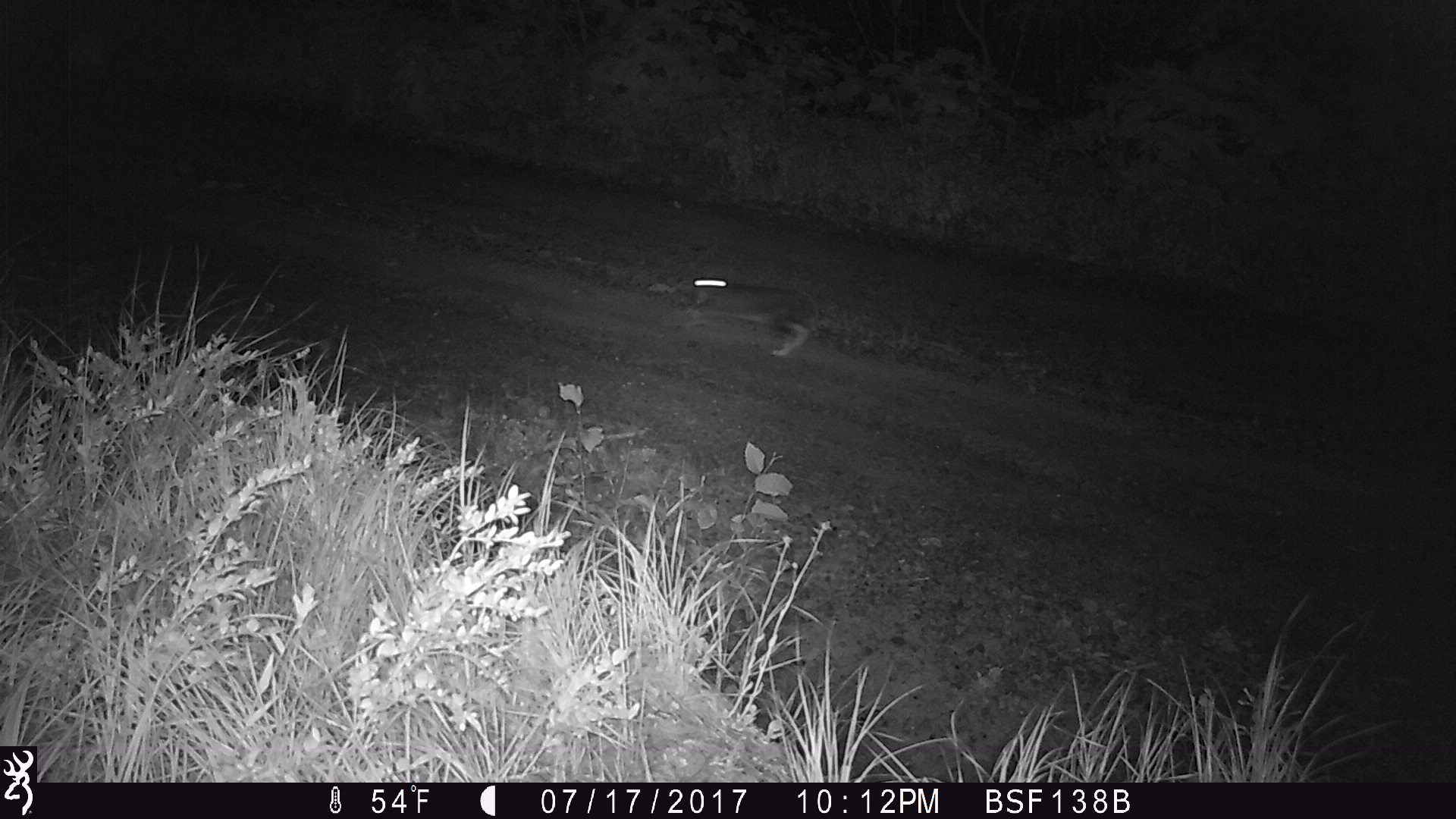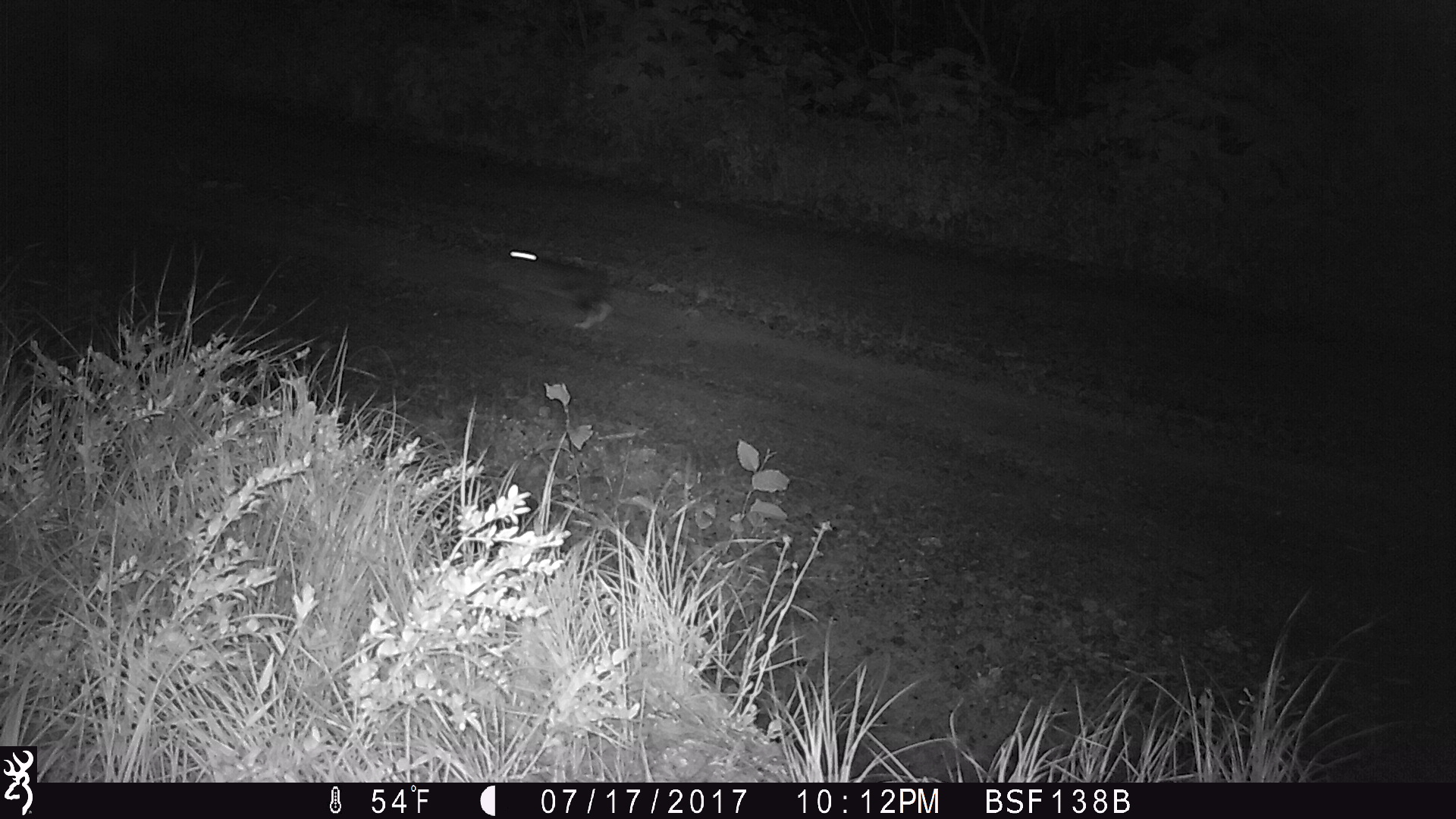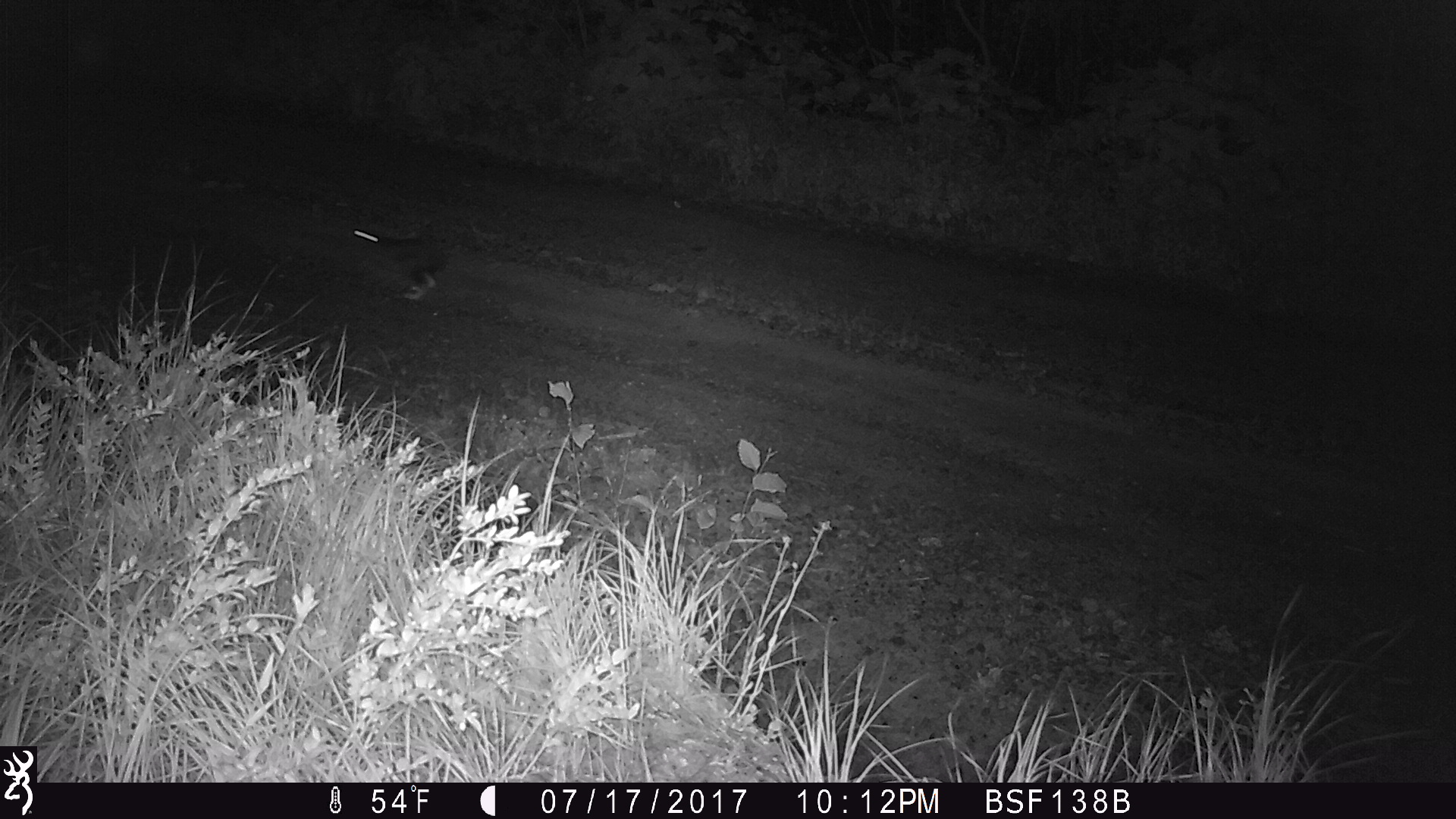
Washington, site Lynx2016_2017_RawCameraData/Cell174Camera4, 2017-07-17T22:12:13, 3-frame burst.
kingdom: Animalia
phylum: Chordata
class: Mammalia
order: Lagomorpha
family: Leporidae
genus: Lepus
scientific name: Lepus americanus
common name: snowshoe hare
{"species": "Lepus americanus (snowshoe hare)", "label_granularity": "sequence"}